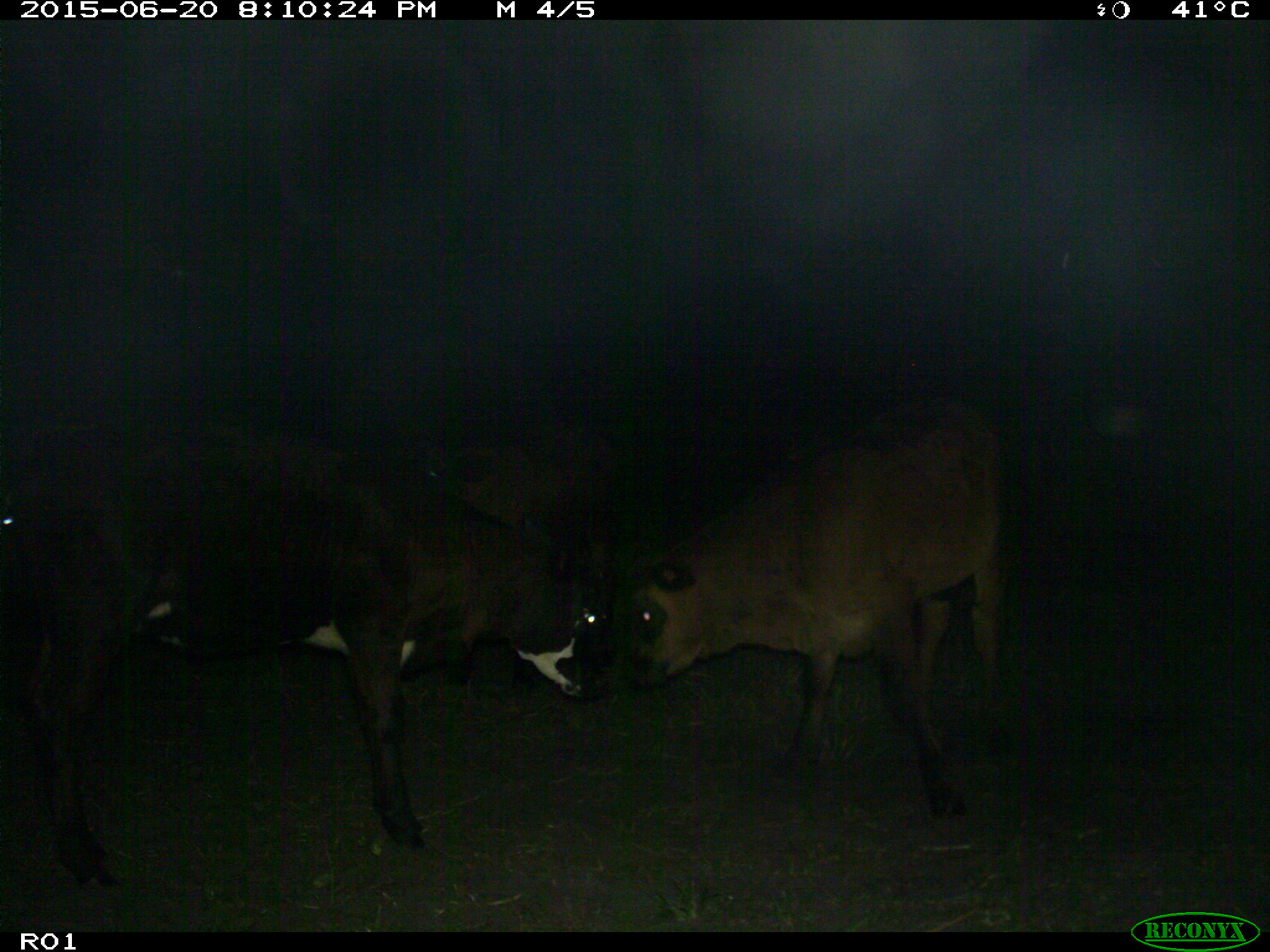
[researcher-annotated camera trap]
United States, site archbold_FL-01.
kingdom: Animalia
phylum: Chordata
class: Mammalia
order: Artiodactyla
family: Bovidae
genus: Bos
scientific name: Bos taurus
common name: domestic cow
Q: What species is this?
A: Bos taurus (domestic cow).